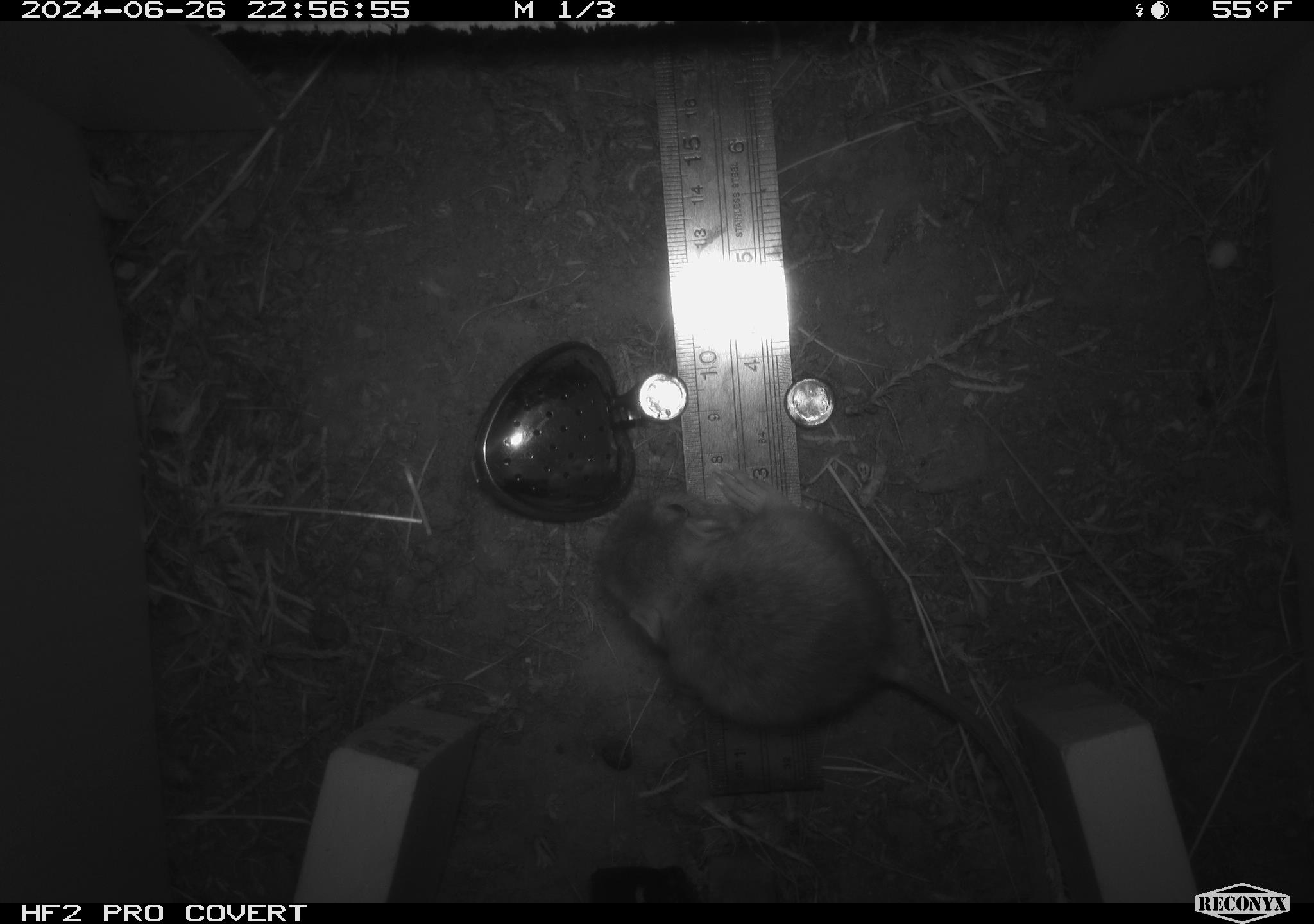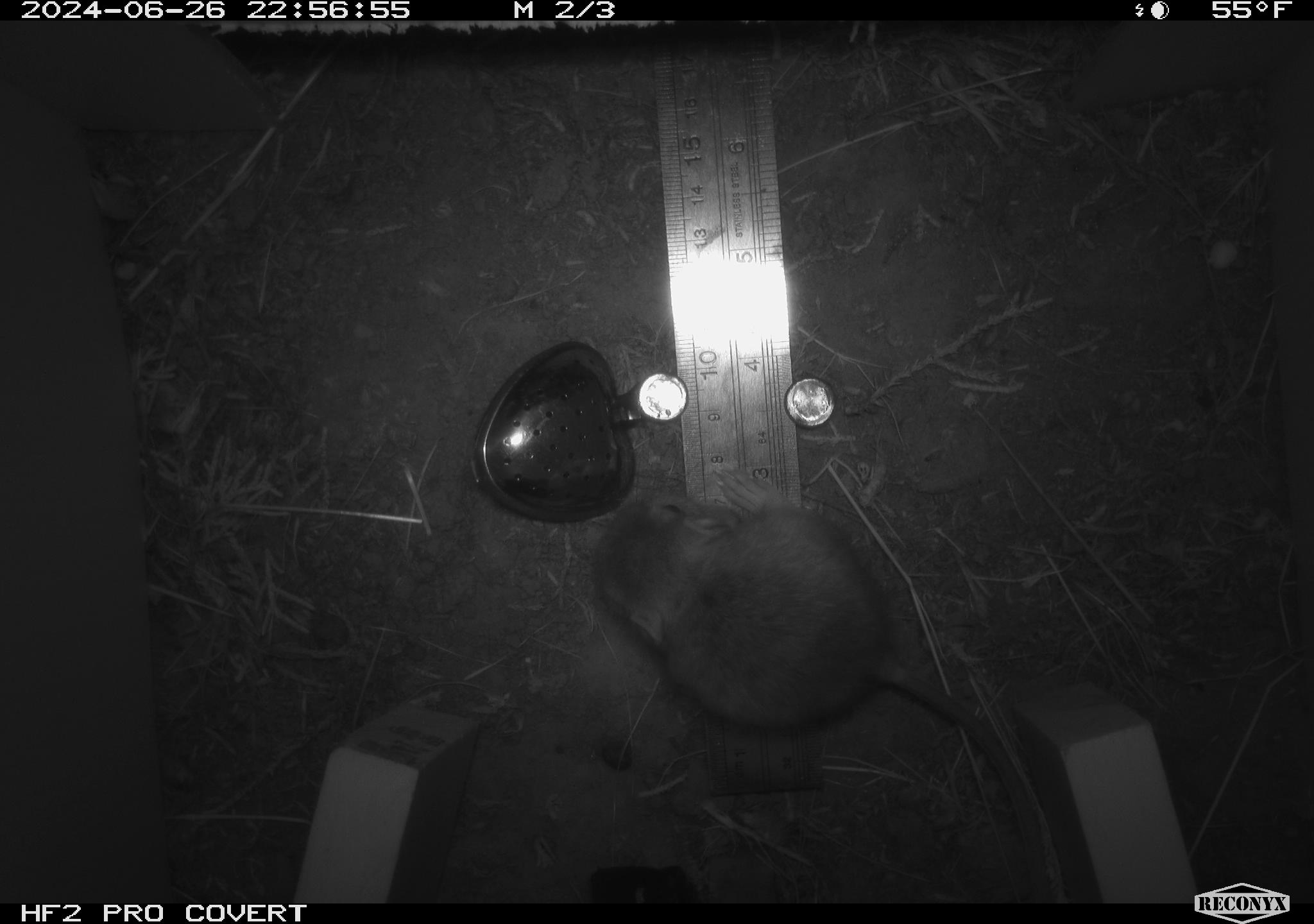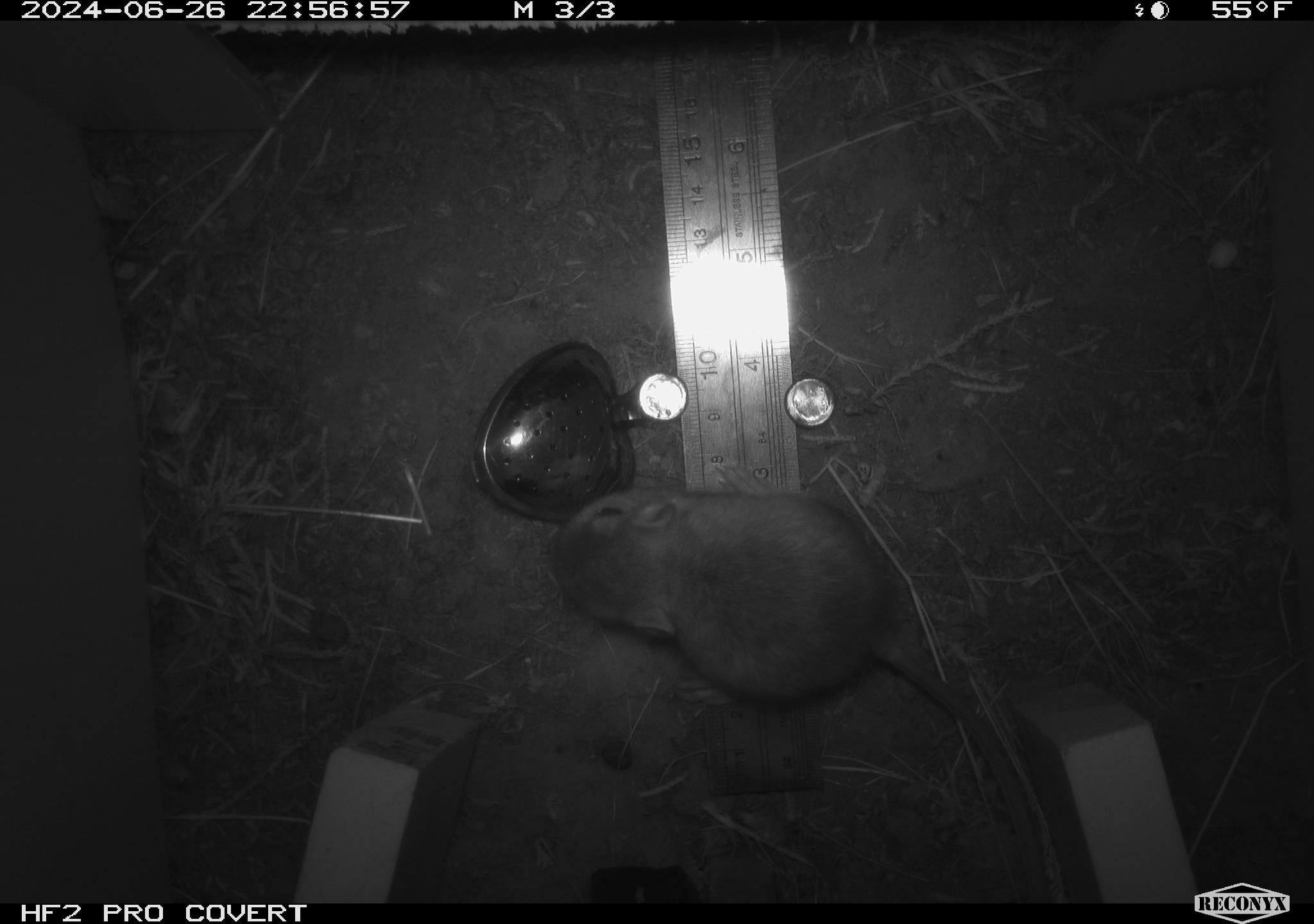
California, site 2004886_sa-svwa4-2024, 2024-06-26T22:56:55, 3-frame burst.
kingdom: Animalia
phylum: Chordata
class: Mammalia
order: Rodentia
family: Heteromyidae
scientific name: Heteromyidae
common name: kangaroo rats and pocket mice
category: heteromyidae family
Heteromyidae family (kangaroo rats and pocket mice) (Heteromyidae).